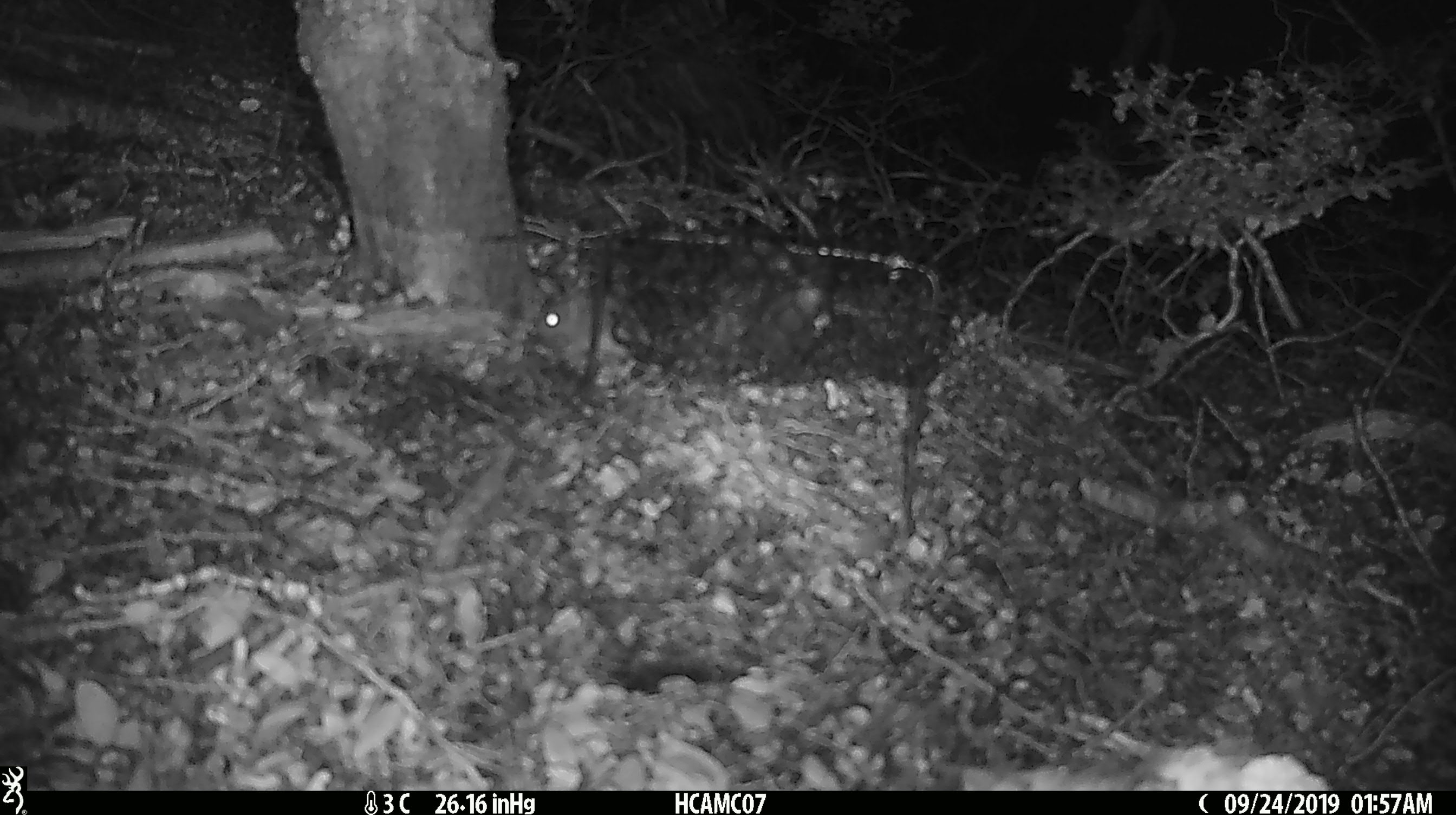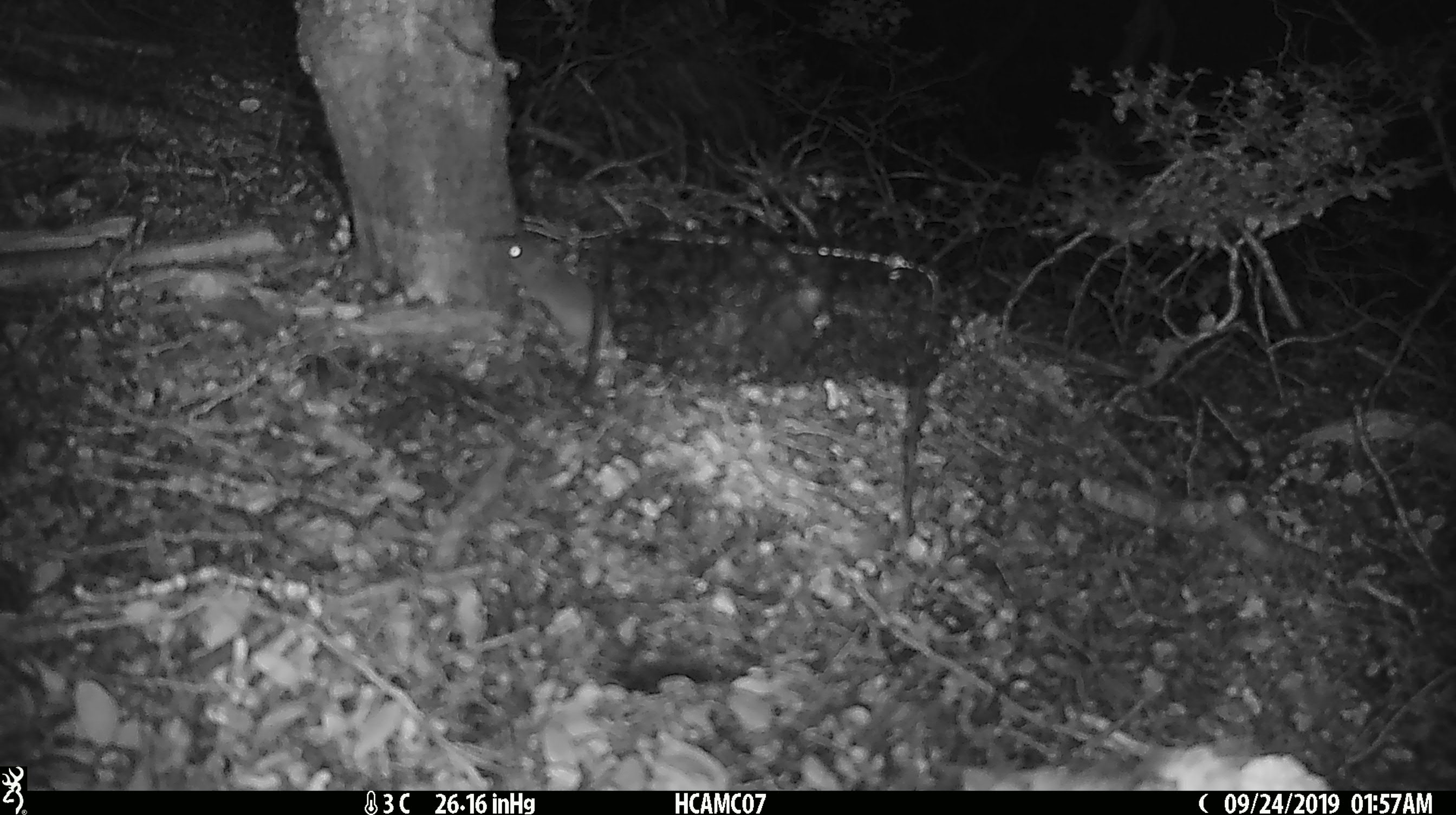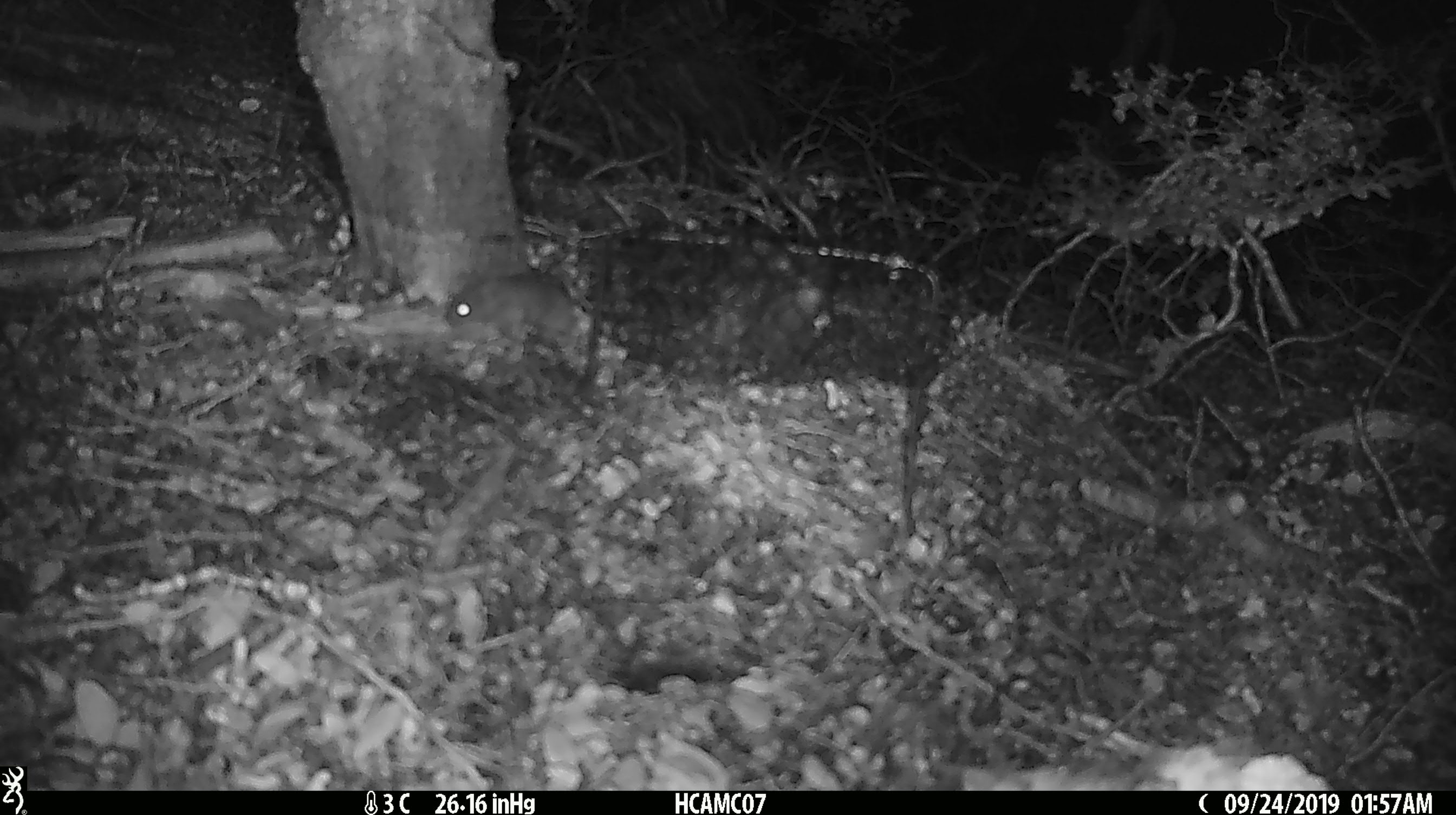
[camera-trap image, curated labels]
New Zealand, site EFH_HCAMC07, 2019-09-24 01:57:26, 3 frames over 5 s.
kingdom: Animalia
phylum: Chordata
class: Mammalia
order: Rodentia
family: Muridae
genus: Mus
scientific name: Mus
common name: mouse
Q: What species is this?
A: Mouse (Mus).